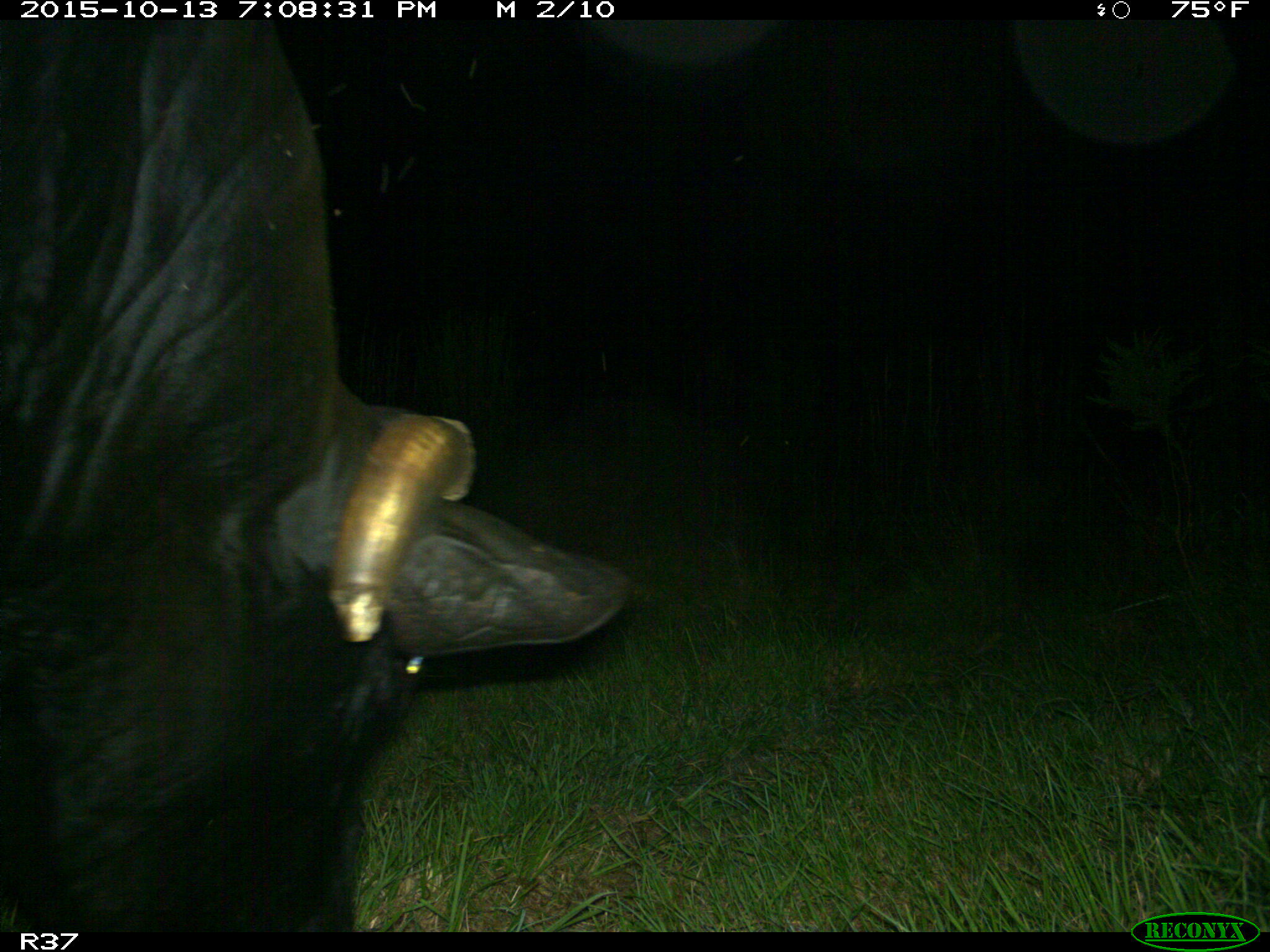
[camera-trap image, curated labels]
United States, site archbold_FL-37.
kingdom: Animalia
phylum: Chordata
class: Mammalia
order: Artiodactyla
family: Bovidae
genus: Bos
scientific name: Bos taurus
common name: domestic cow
Bos taurus (domestic cow).